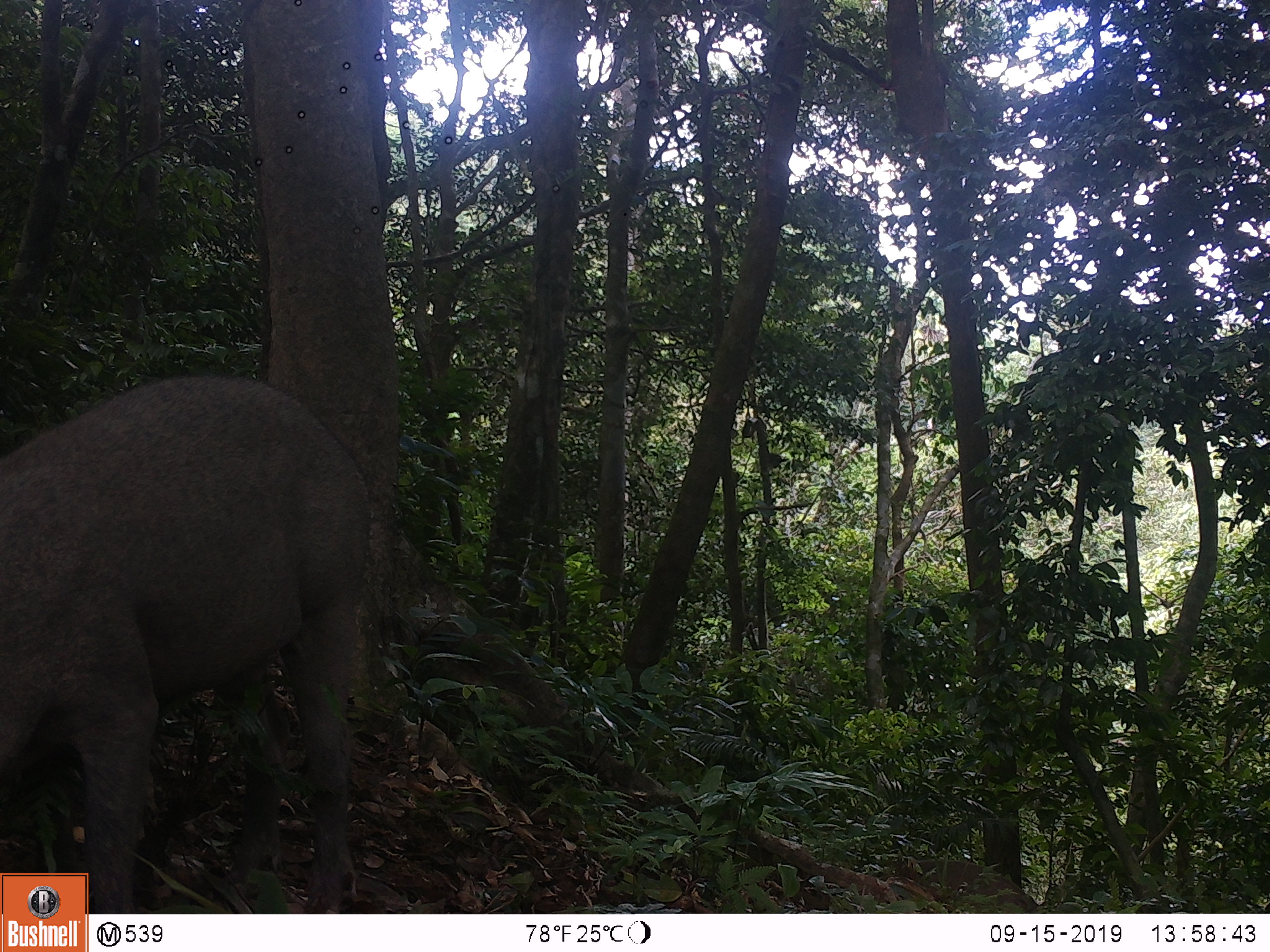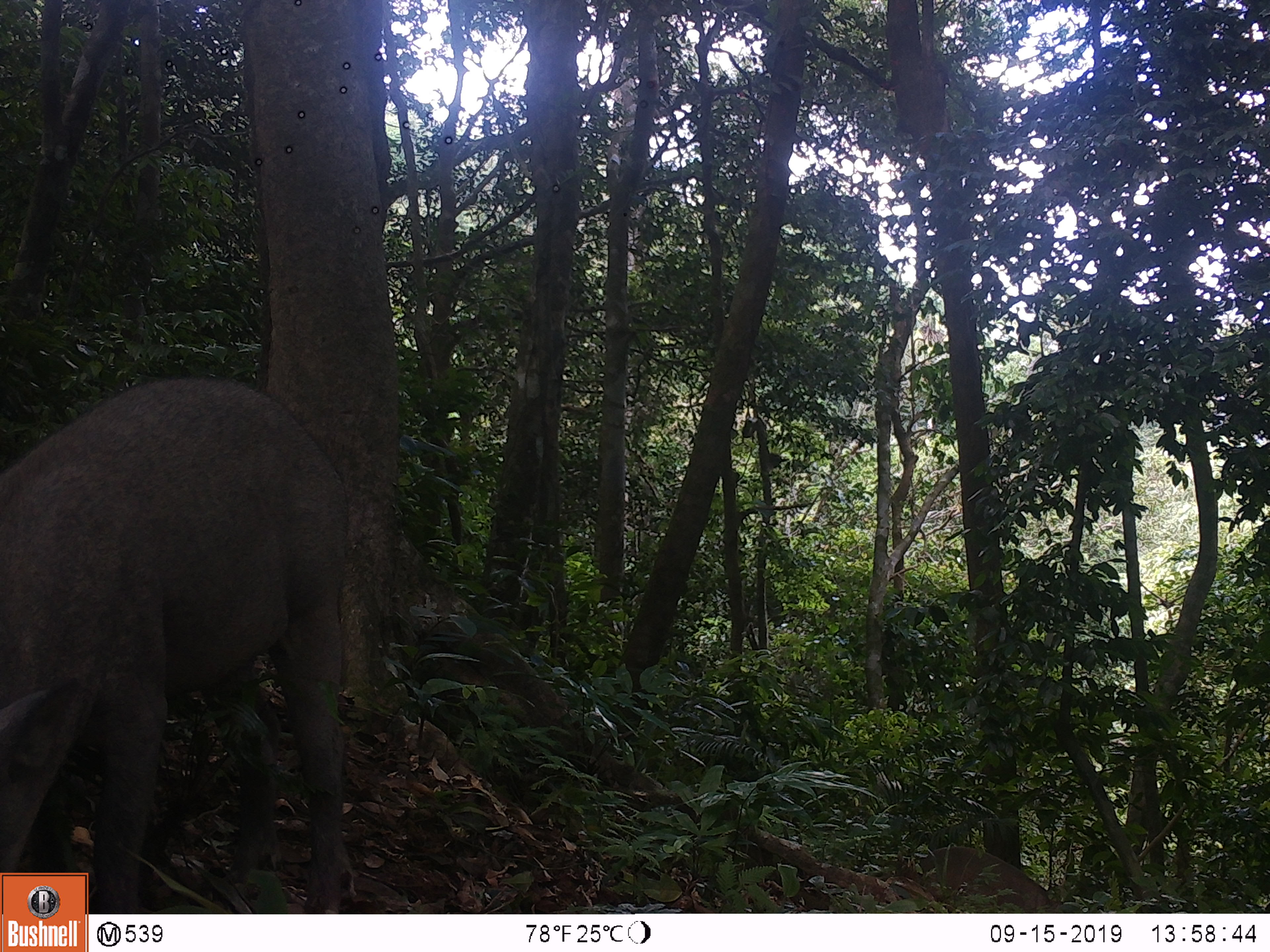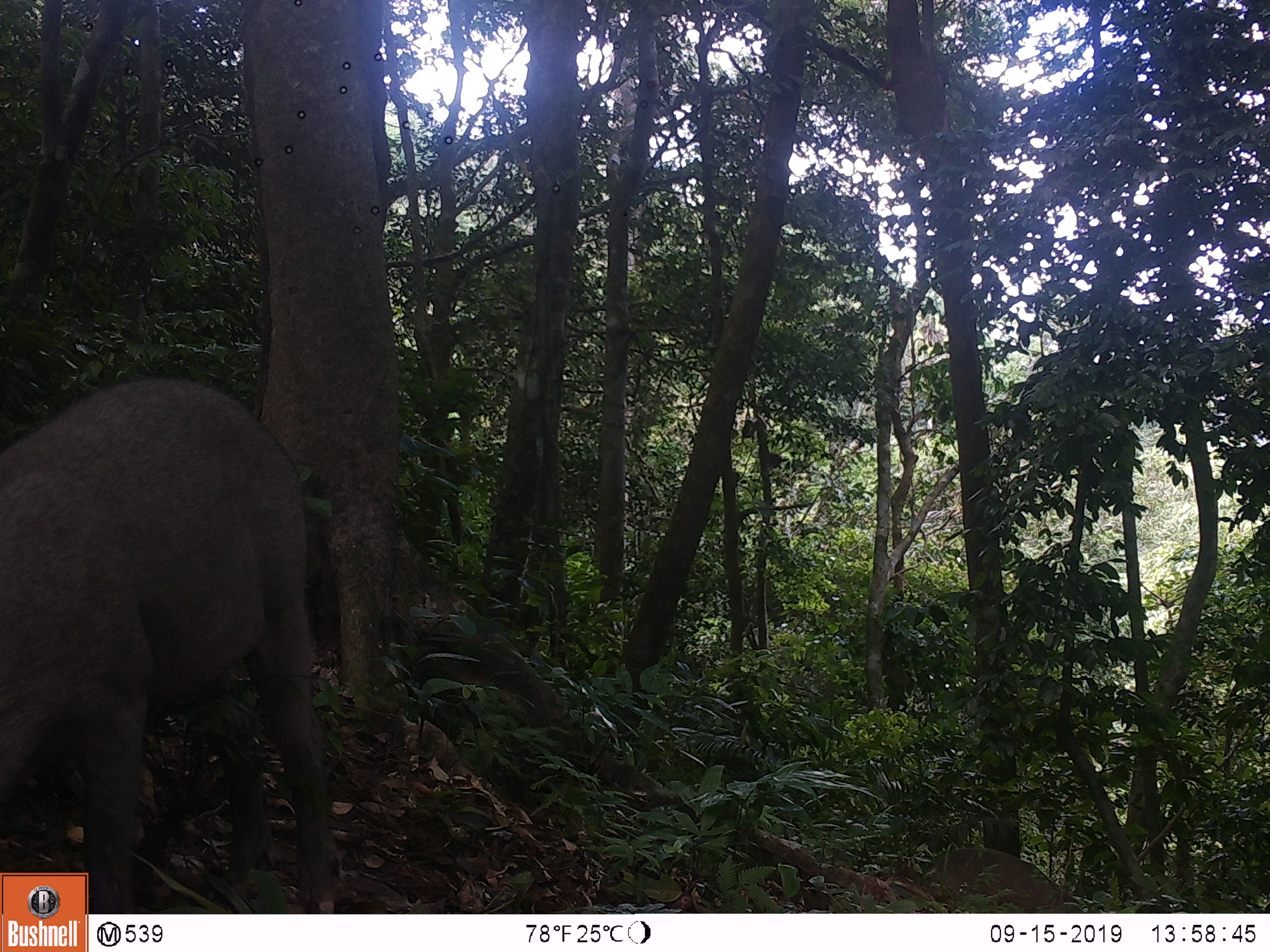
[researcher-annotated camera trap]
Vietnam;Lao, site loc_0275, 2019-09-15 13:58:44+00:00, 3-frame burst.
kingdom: Animalia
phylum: Chordata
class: Mammalia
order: Artiodactyla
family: Suidae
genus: Sus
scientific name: Sus scrofa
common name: eurasian wild pig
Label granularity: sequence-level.